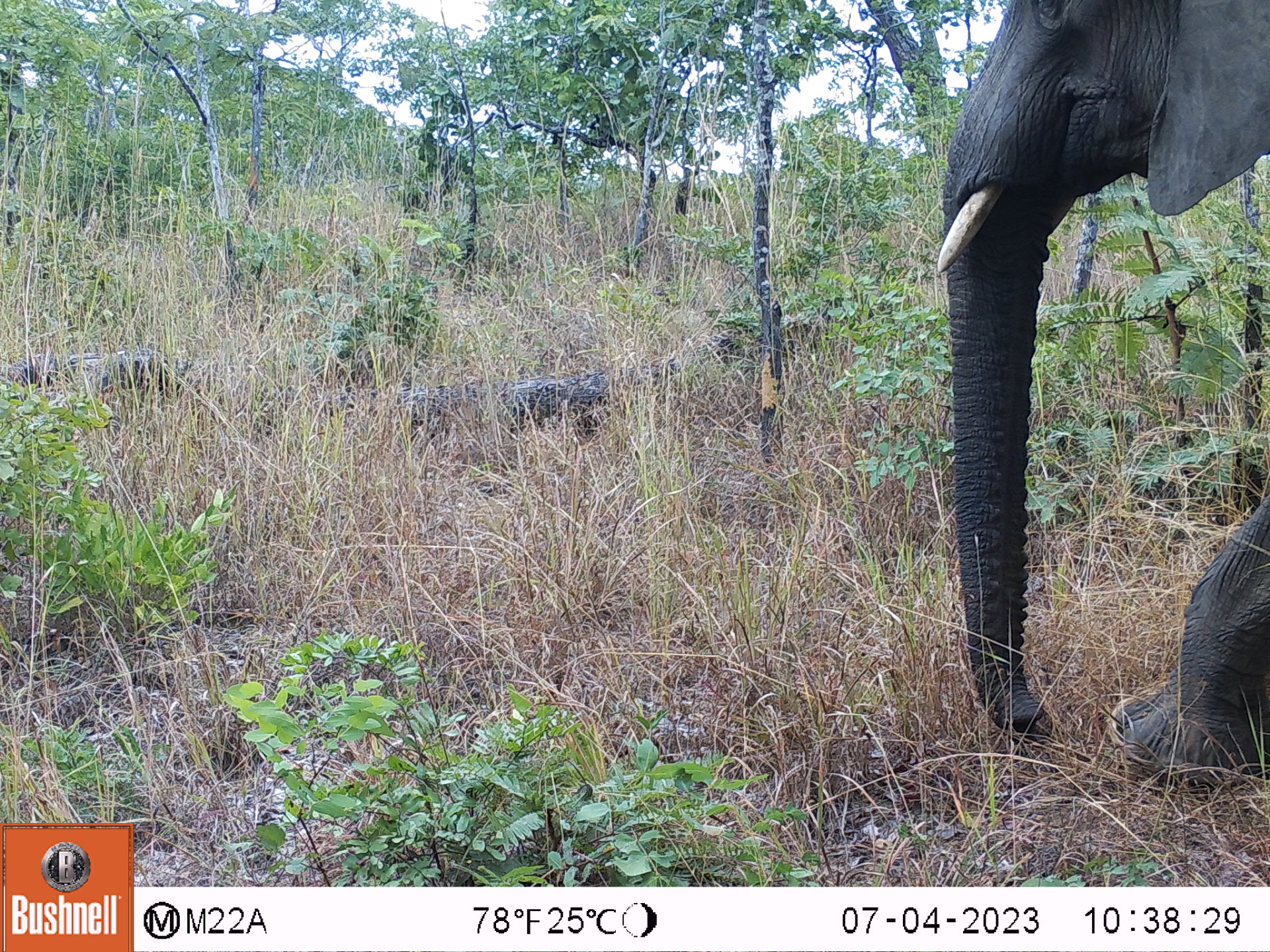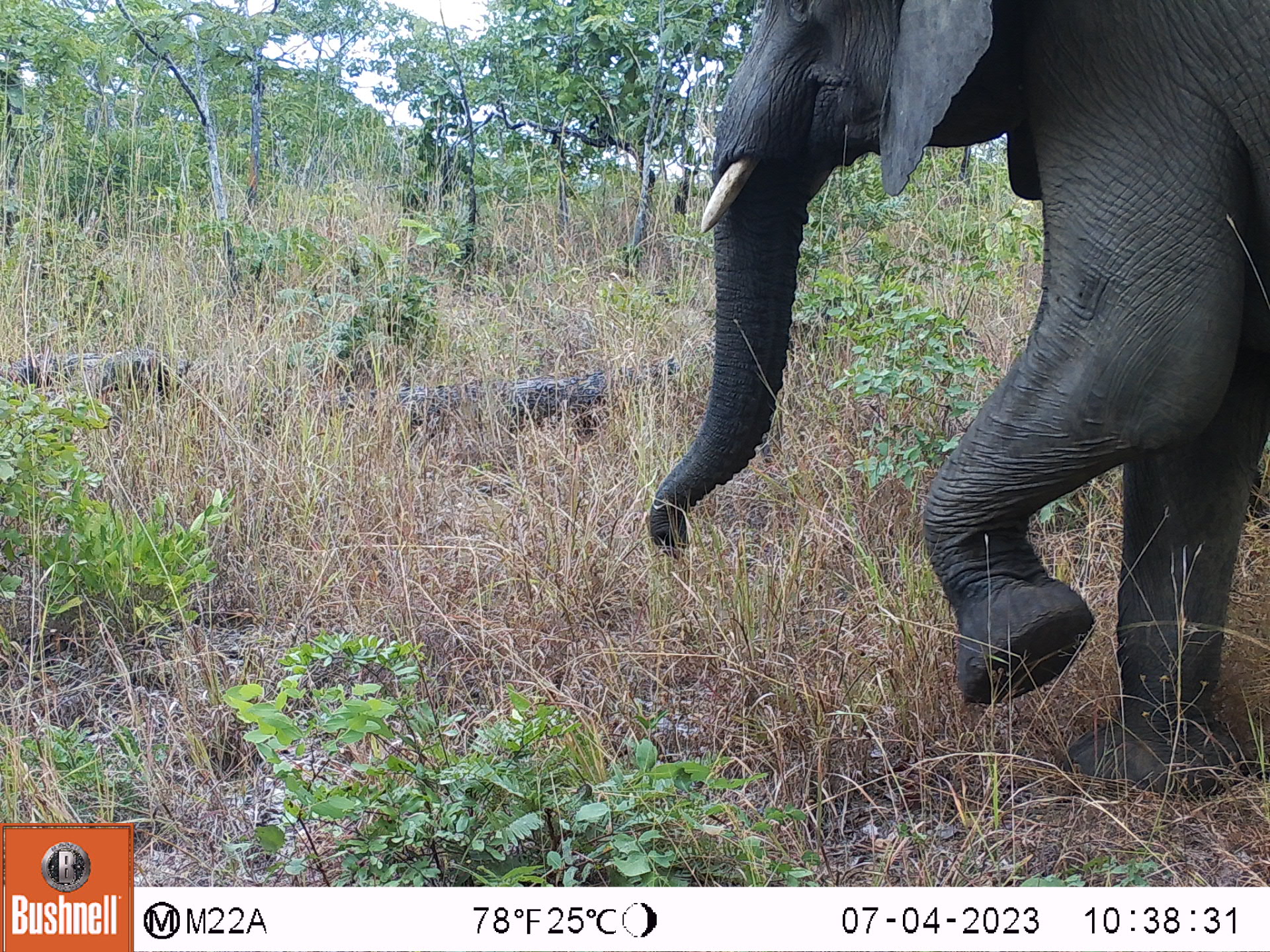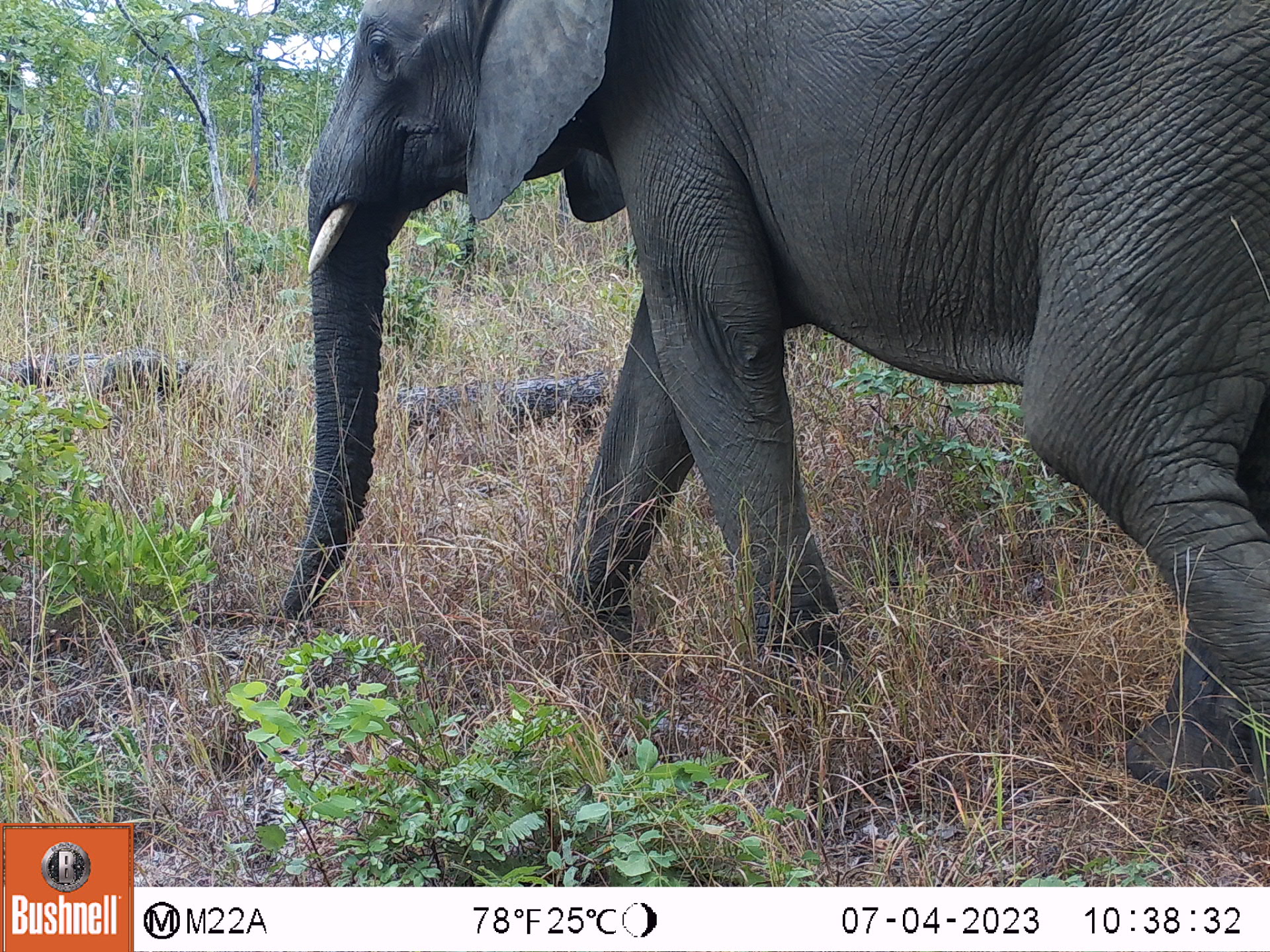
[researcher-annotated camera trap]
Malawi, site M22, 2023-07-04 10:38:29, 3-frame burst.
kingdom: Animalia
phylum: Chordata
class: Mammalia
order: Proboscidea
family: Elephantidae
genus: Loxodonta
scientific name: Loxodonta africana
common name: african savanna elephant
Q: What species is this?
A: African savanna elephant (Loxodonta africana).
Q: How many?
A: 1.